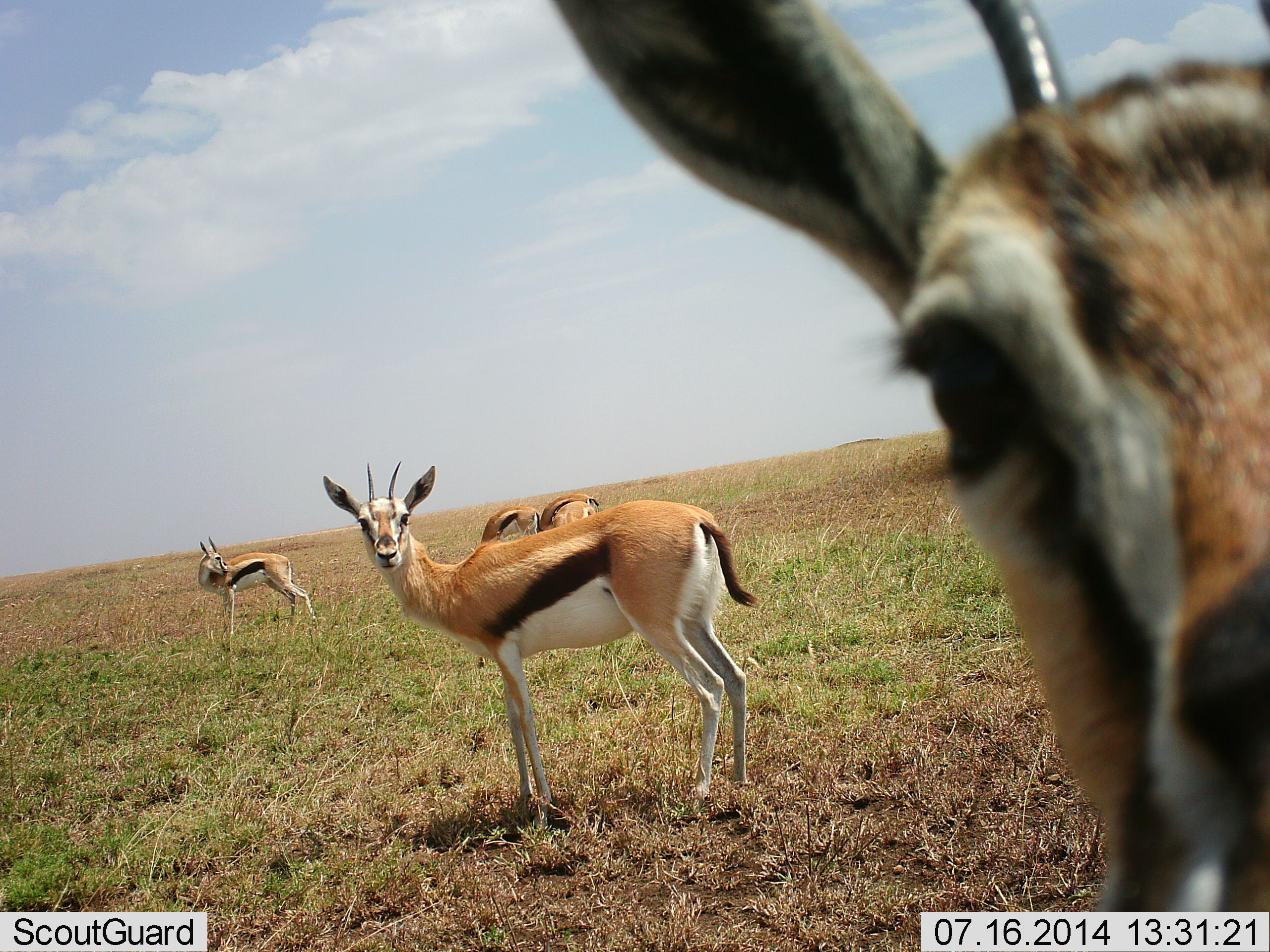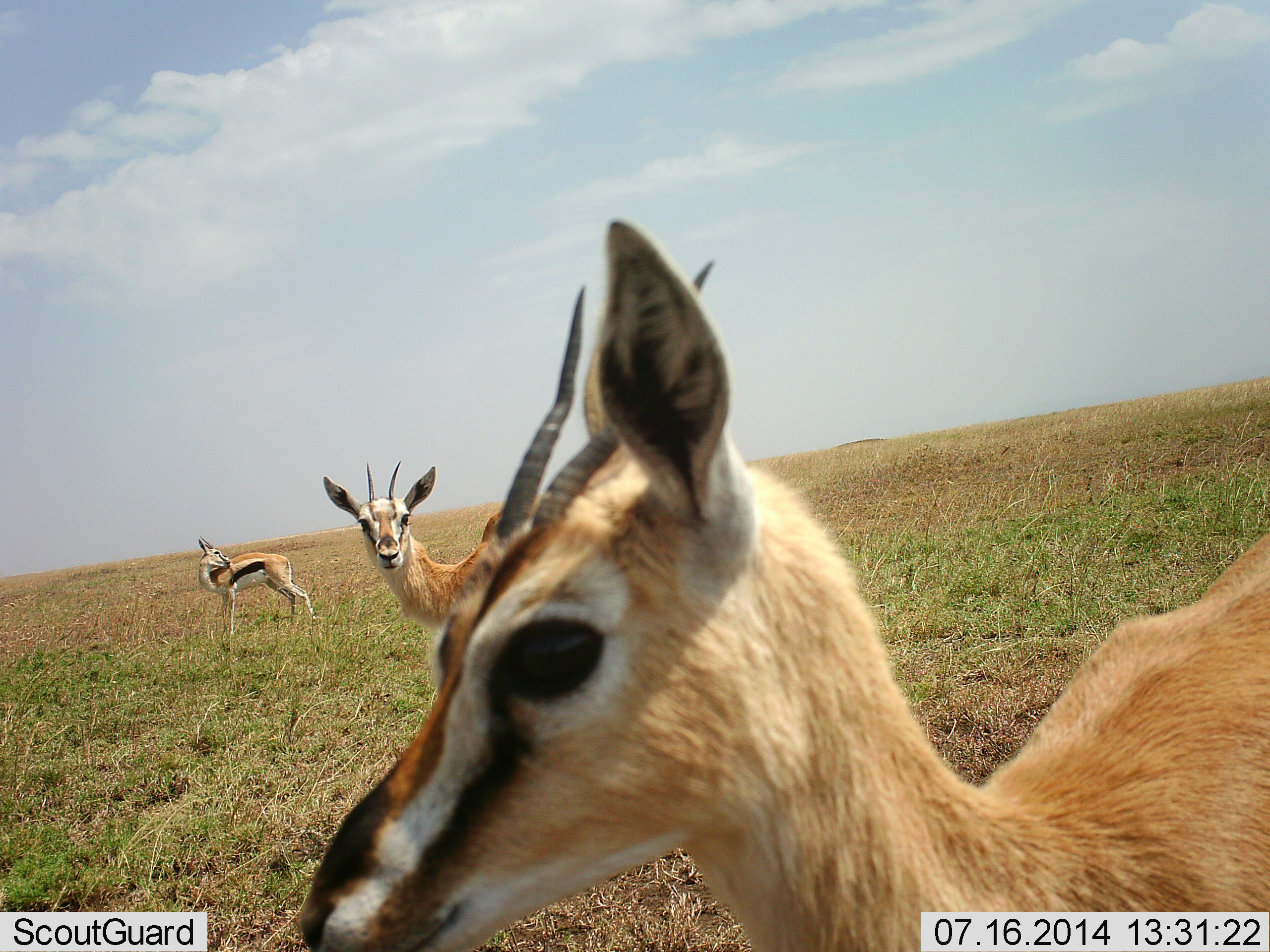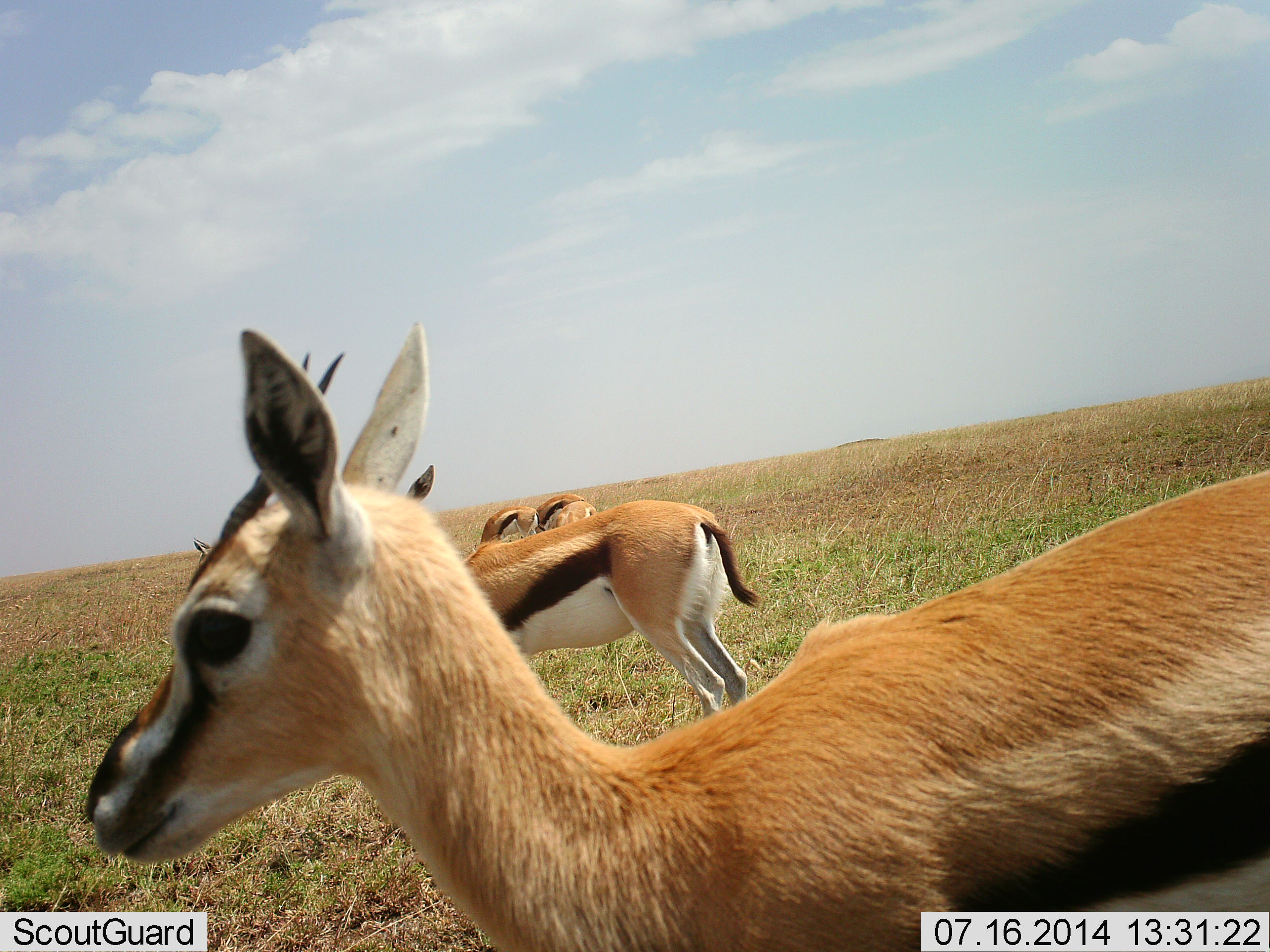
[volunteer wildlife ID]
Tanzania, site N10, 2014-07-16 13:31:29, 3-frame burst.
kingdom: Animalia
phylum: Chordata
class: Mammalia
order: Artiodactyla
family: Bovidae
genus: Eudorcas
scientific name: Eudorcas thomsonii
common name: thomson's gazelle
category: gazellethomsons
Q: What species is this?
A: Gazellethomsons (thomson's gazelle) (Eudorcas thomsonii).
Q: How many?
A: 5.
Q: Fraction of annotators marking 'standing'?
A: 100%.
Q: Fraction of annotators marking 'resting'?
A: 0%.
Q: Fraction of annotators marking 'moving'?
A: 40%.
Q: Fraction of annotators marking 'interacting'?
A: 0%.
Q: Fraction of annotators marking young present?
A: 0%.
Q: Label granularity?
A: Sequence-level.